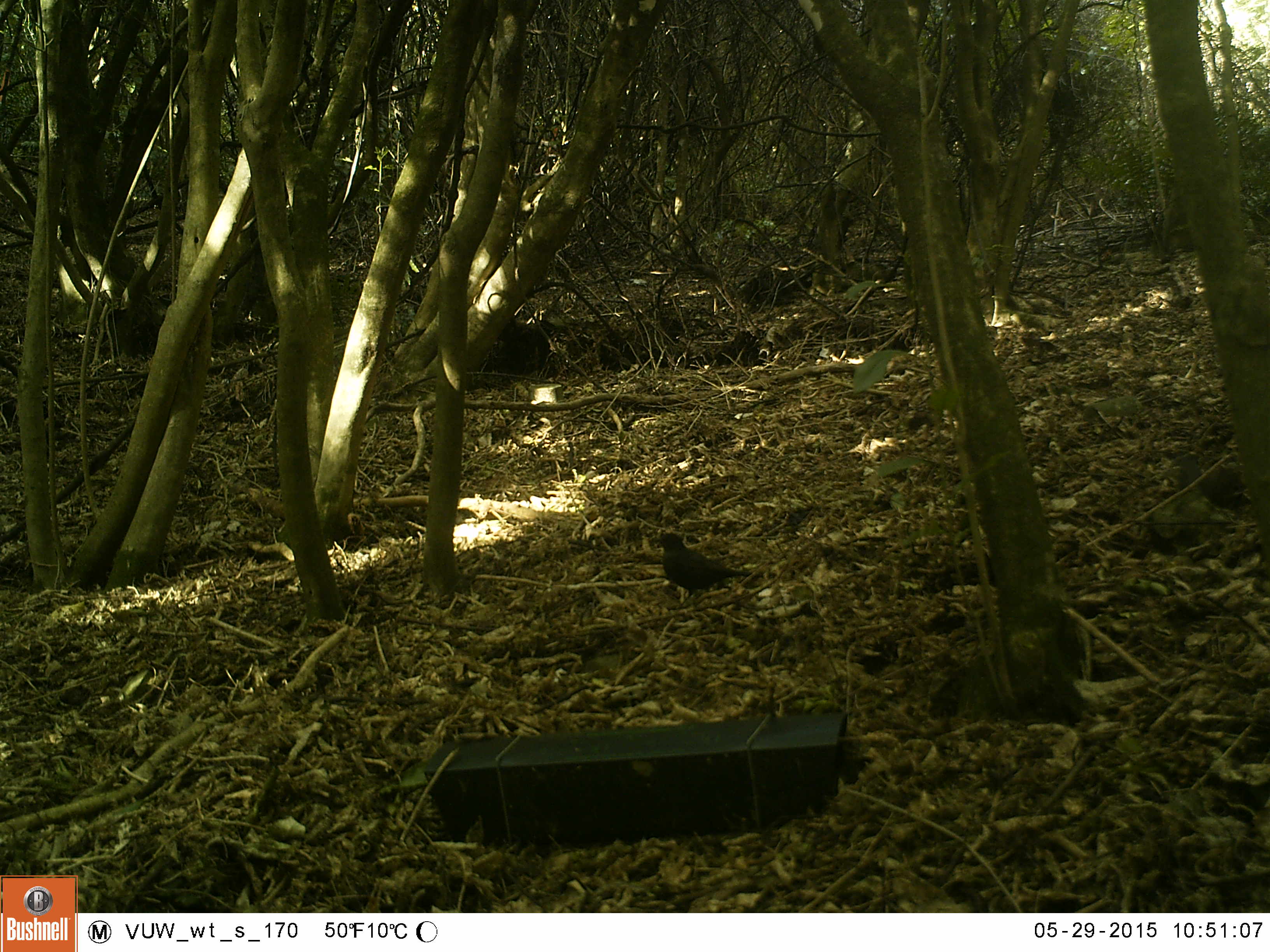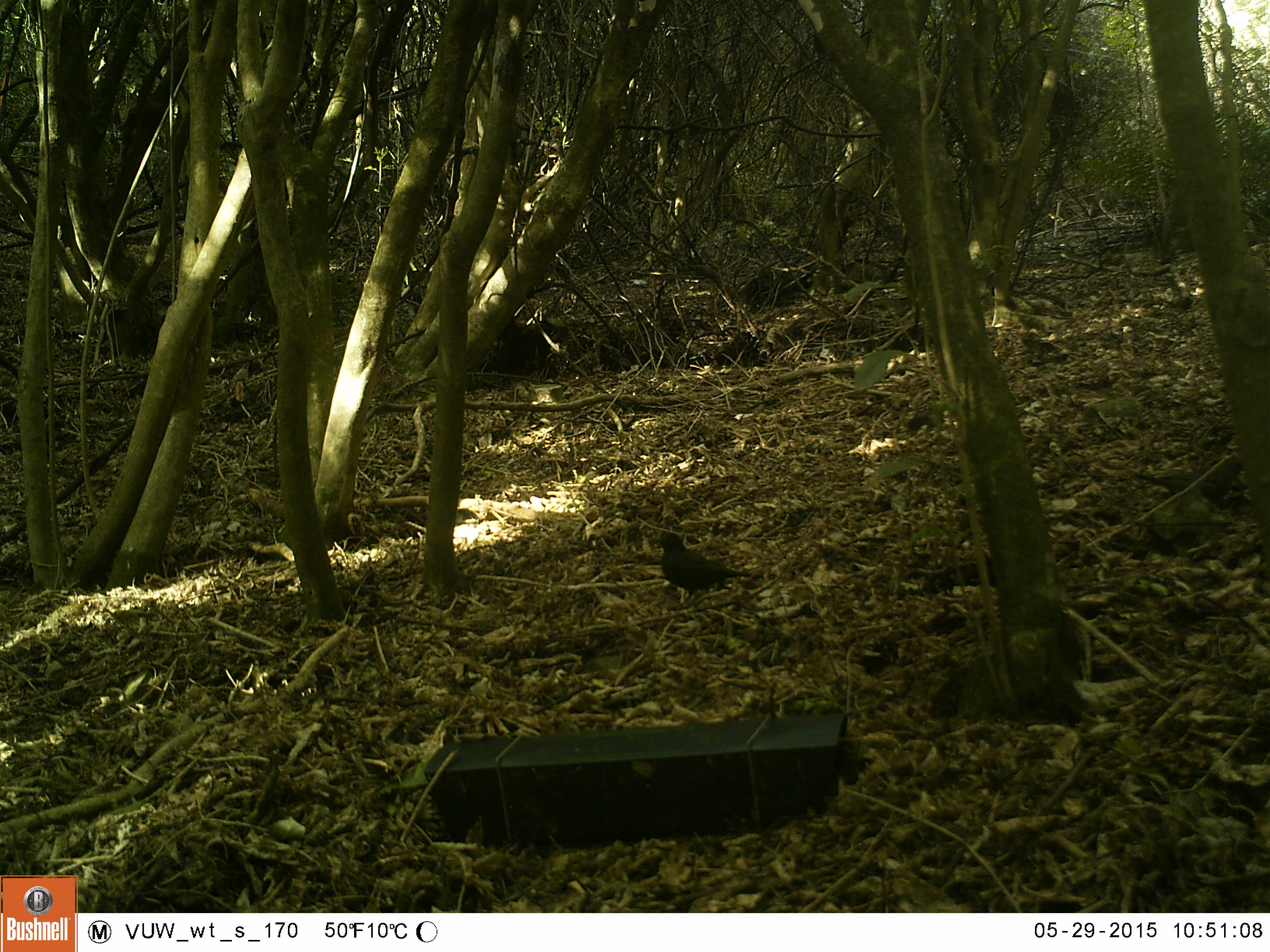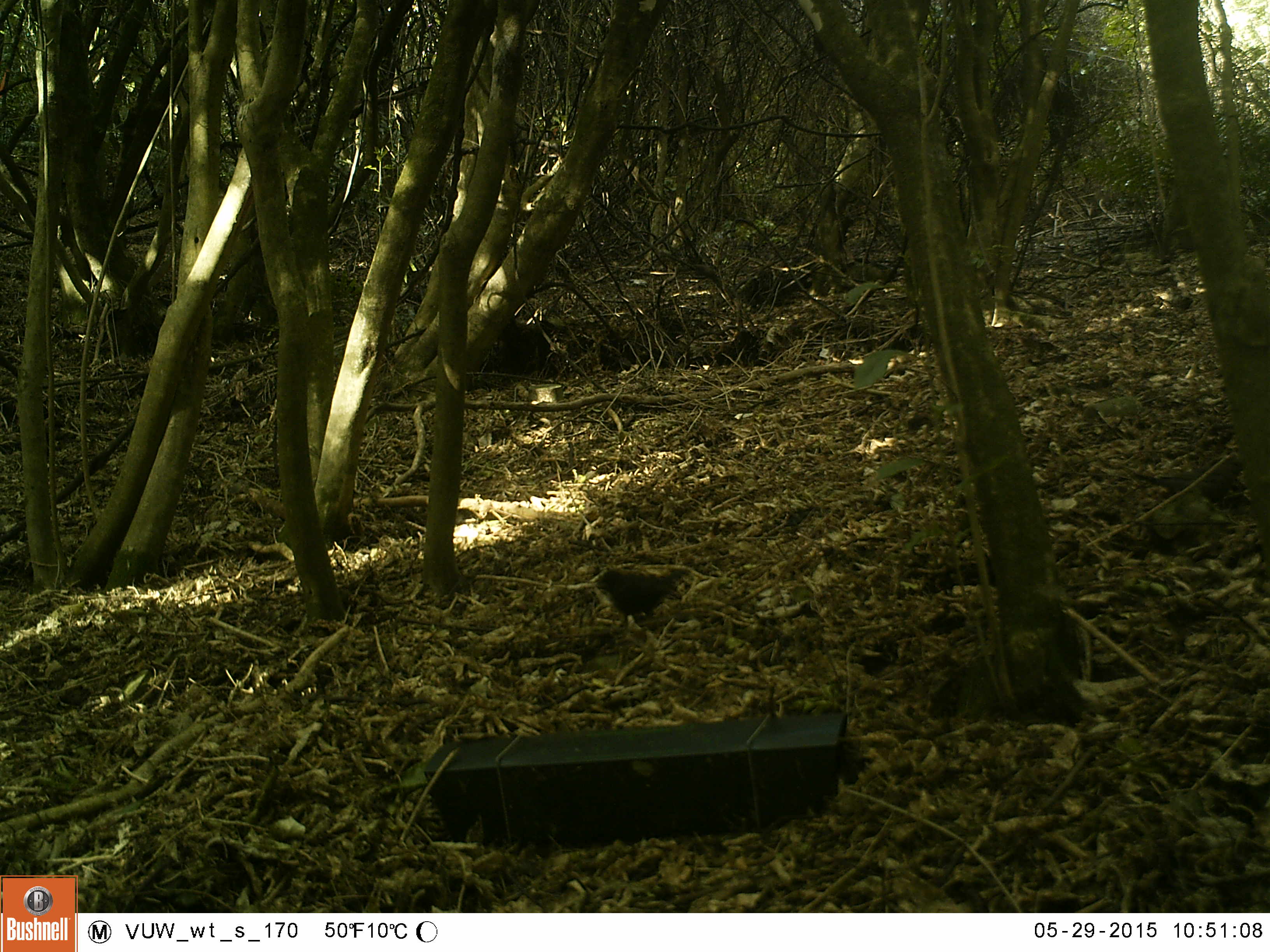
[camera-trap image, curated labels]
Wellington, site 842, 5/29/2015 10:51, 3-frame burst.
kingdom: Animalia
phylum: Chordata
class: Aves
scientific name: Aves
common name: bird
Bird (Aves).